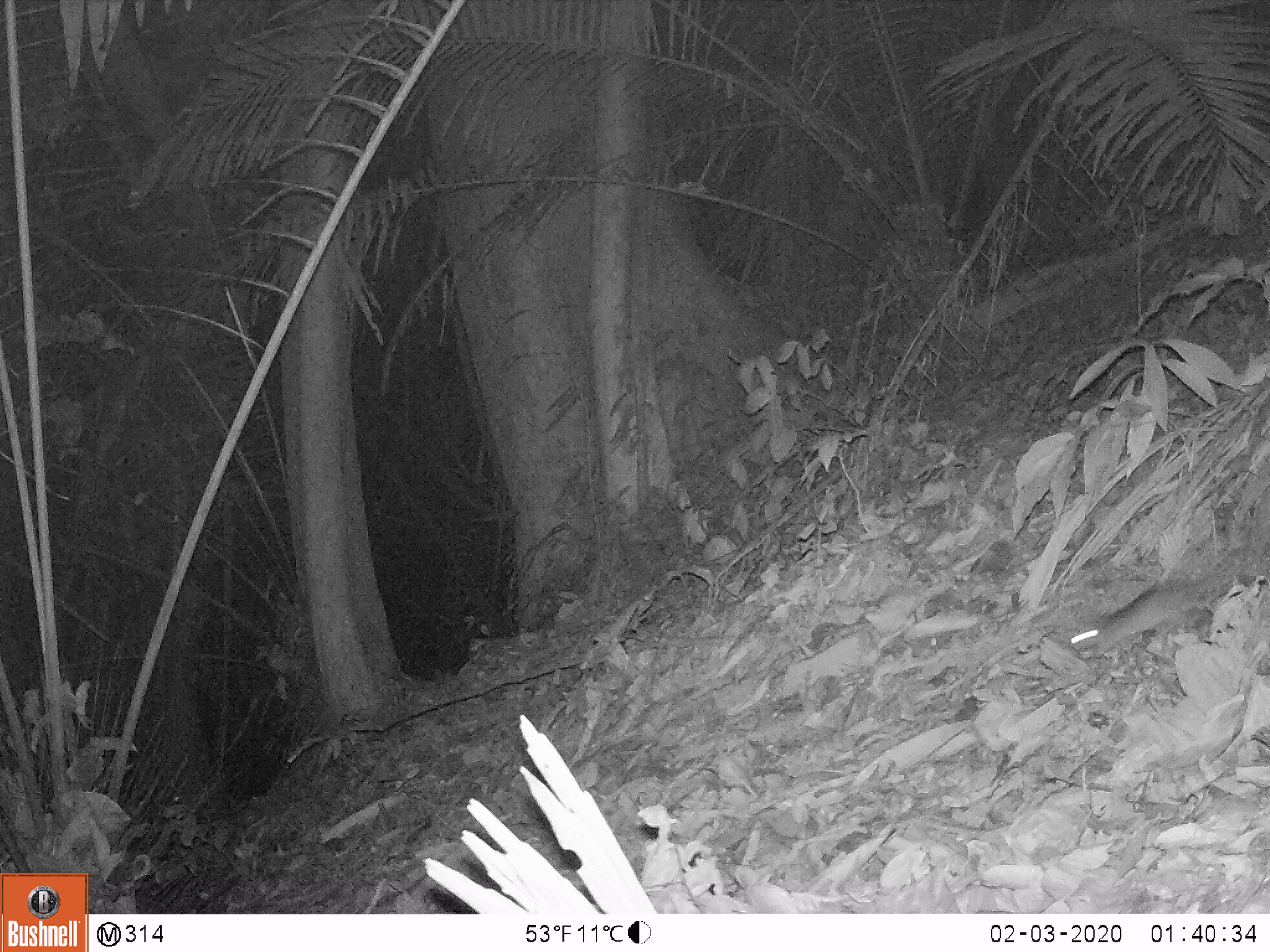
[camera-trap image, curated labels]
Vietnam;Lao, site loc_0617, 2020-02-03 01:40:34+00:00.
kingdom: Animalia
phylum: Chordata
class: Mammalia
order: Rodentia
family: Muridae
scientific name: Muridae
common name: old-world mice and rats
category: unidentified murid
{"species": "unidentified murid (old-world mice and rats) (Muridae)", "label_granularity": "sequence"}